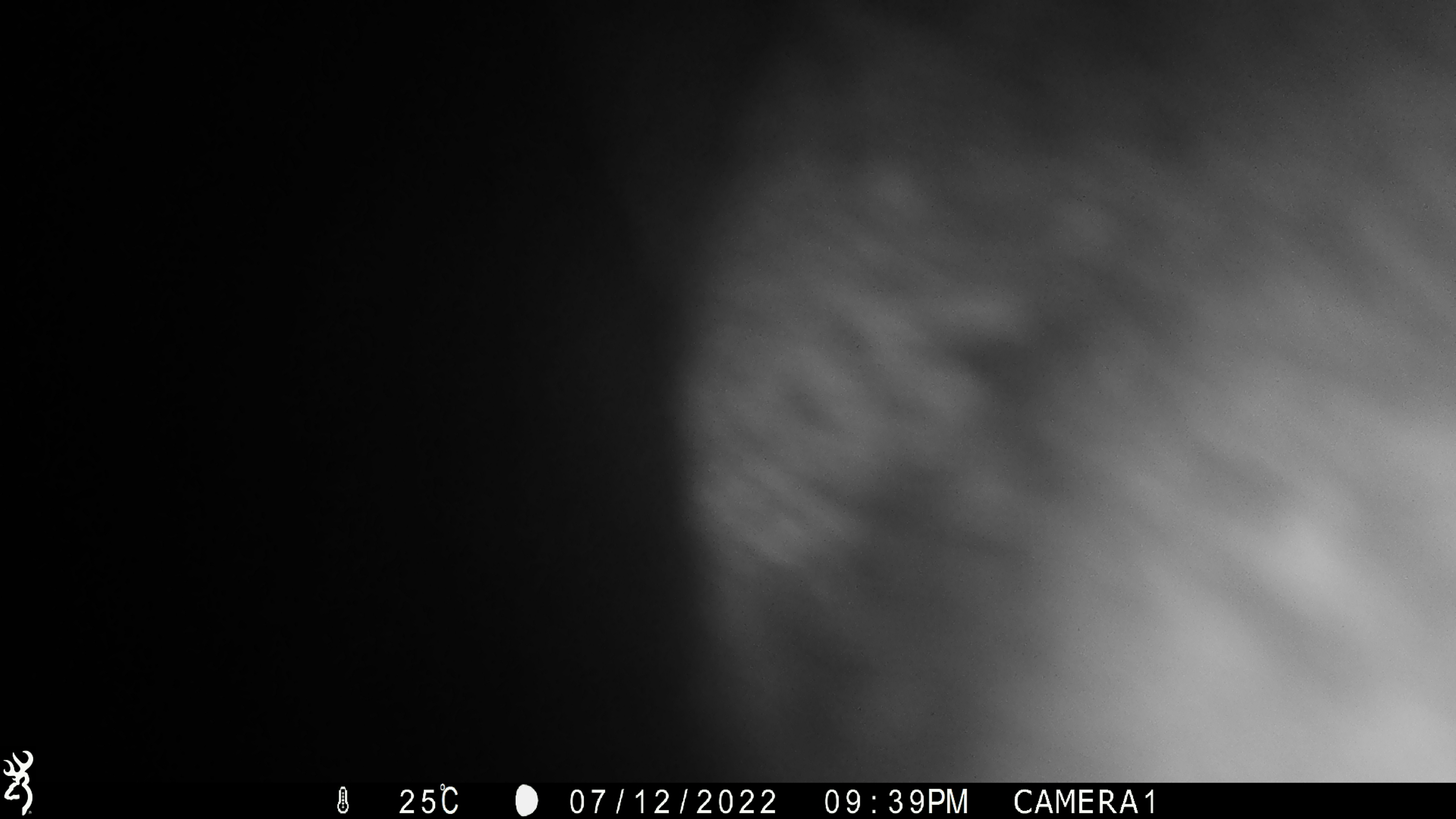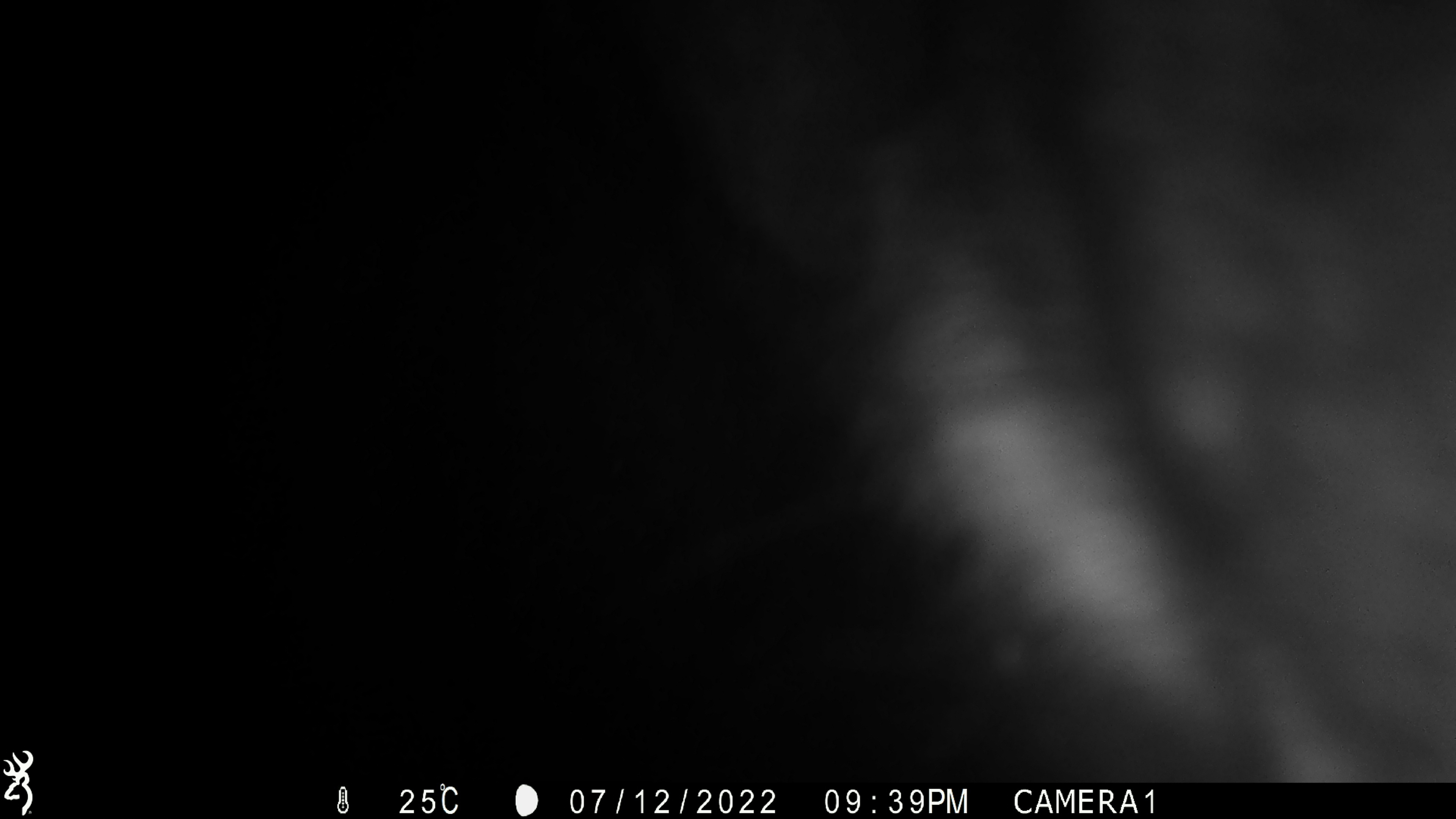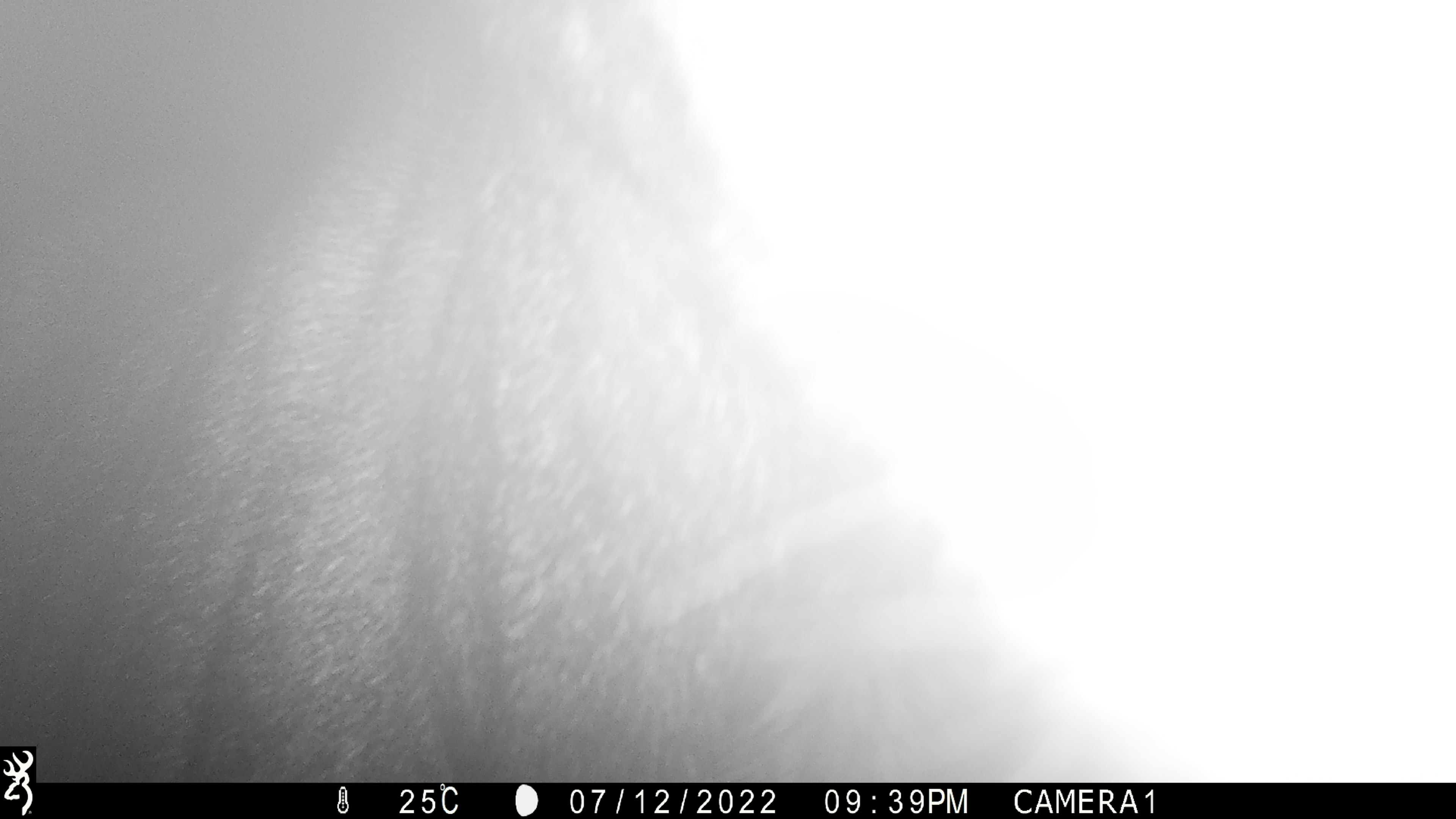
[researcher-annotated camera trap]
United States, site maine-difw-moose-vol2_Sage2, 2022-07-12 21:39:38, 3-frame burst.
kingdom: Animalia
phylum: Chordata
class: Mammalia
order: Artiodactyla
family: Cervidae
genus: Alces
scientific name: Alces alces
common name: moose